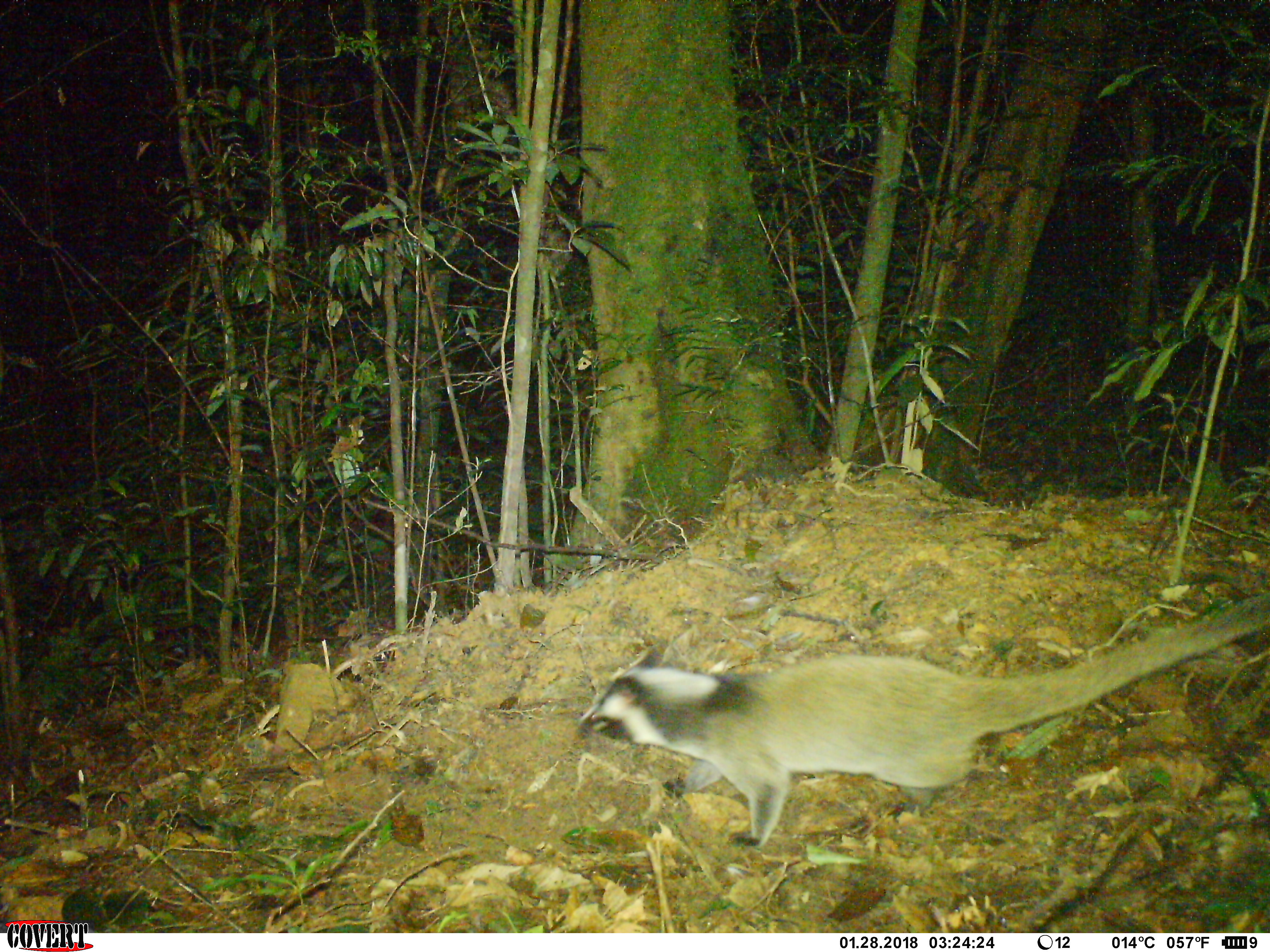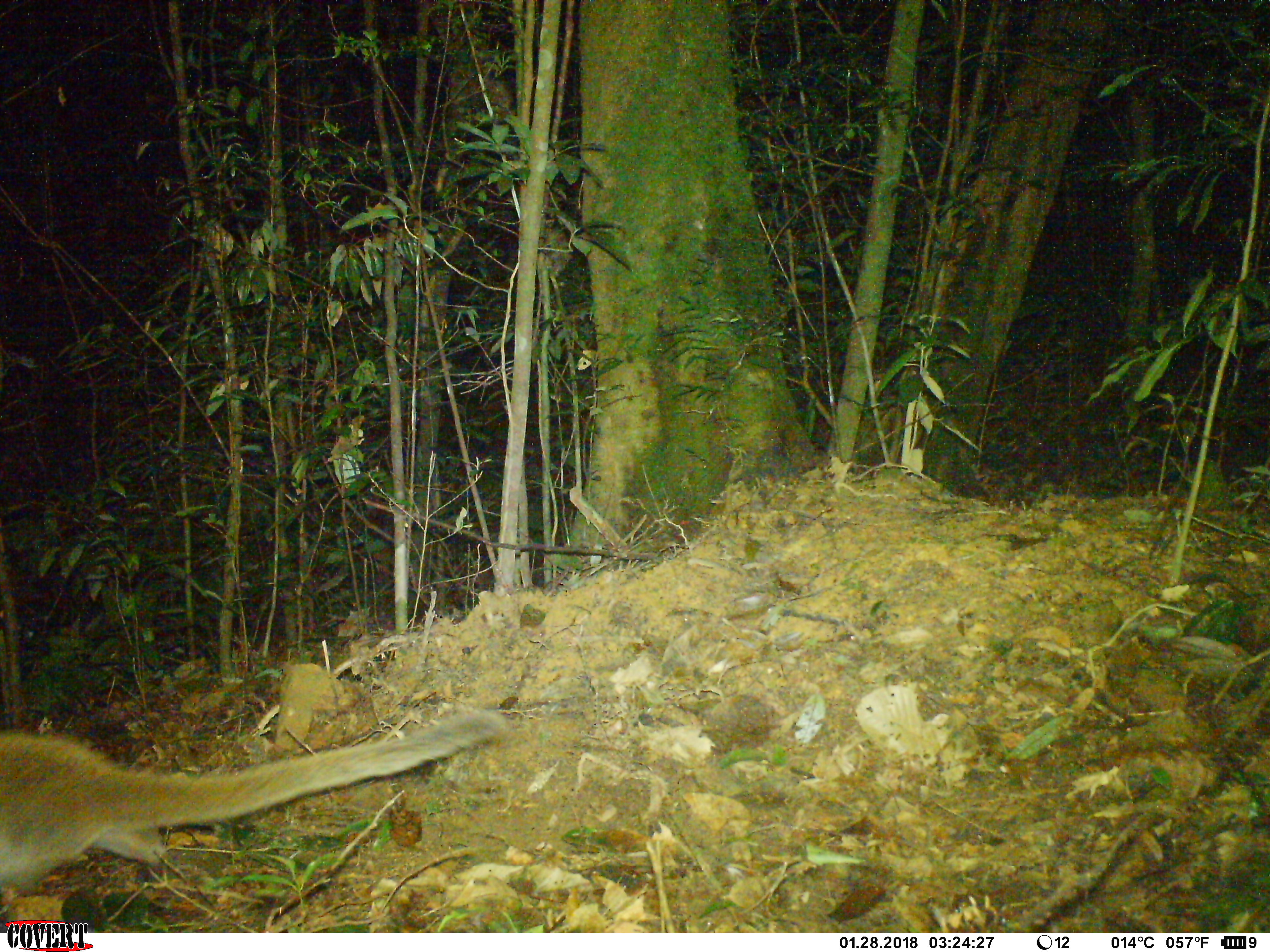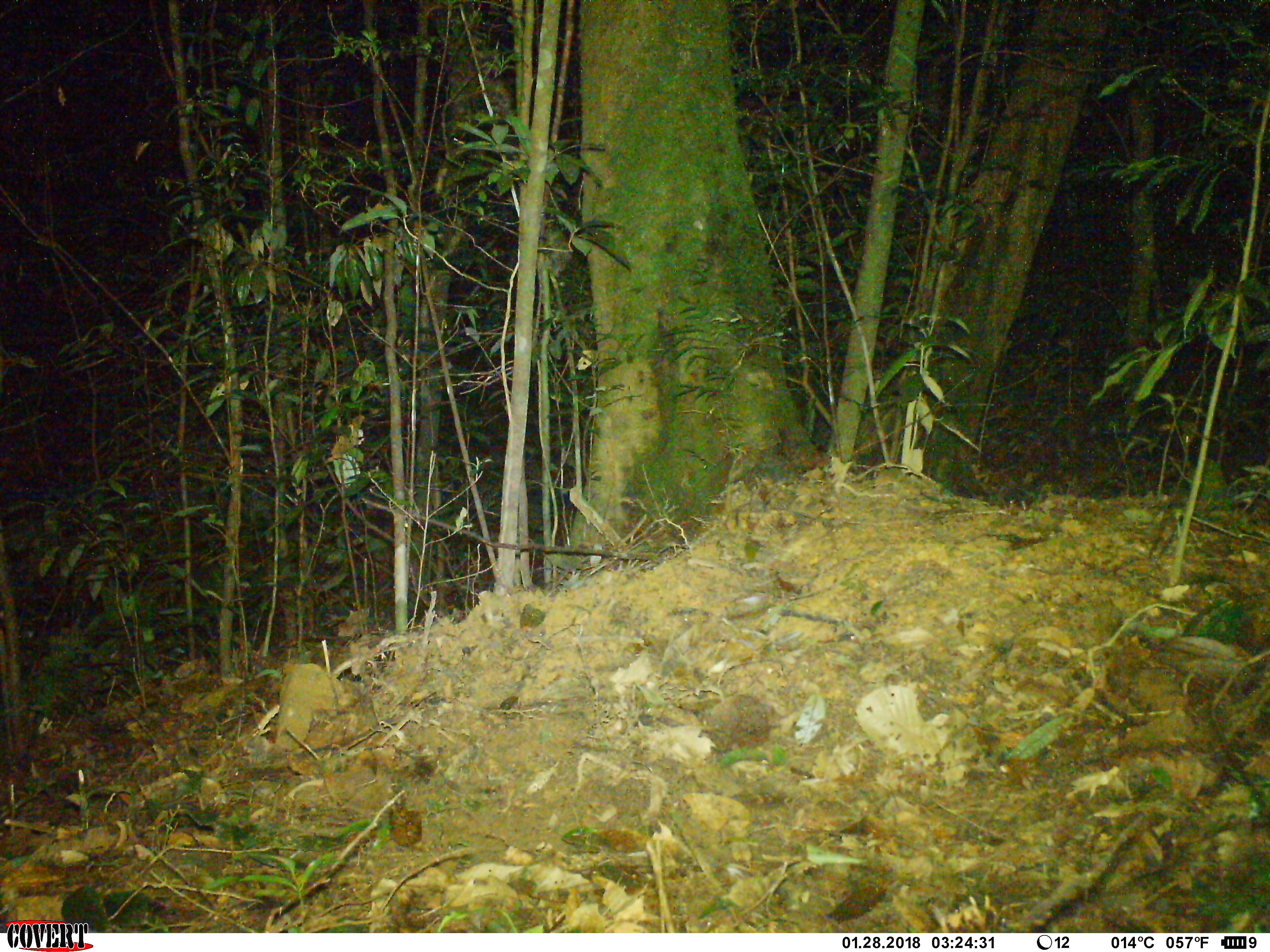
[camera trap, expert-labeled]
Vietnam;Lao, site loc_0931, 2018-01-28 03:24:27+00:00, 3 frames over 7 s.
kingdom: Animalia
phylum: Chordata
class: Mammalia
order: Carnivora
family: Viverridae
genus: Paguma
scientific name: Paguma larvata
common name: masked palm civet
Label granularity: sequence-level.